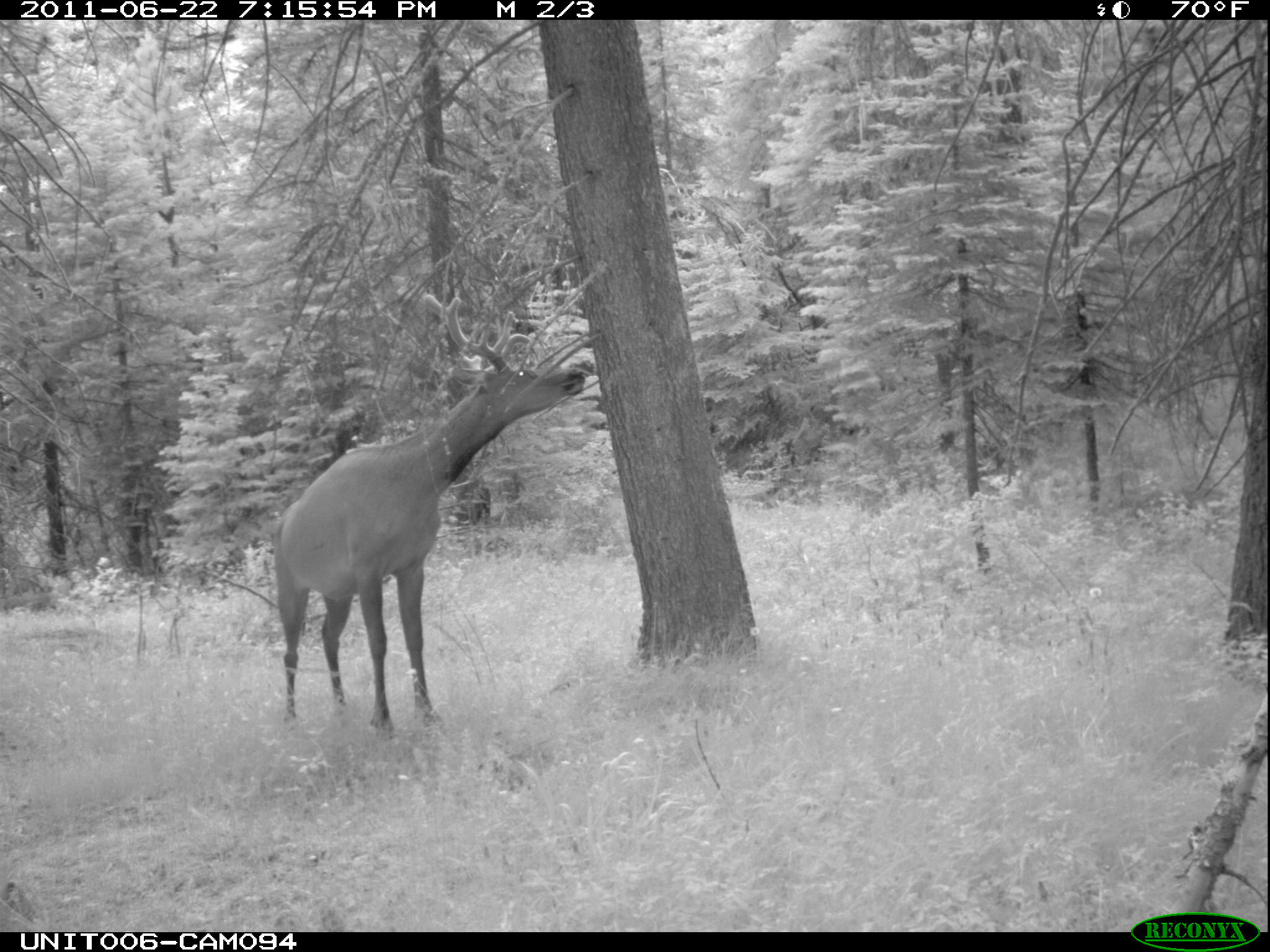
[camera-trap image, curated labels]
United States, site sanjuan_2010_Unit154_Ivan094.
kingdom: Animalia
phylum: Chordata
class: Mammalia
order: Artiodactyla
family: Cervidae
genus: Cervus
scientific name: Cervus elaphus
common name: red deer